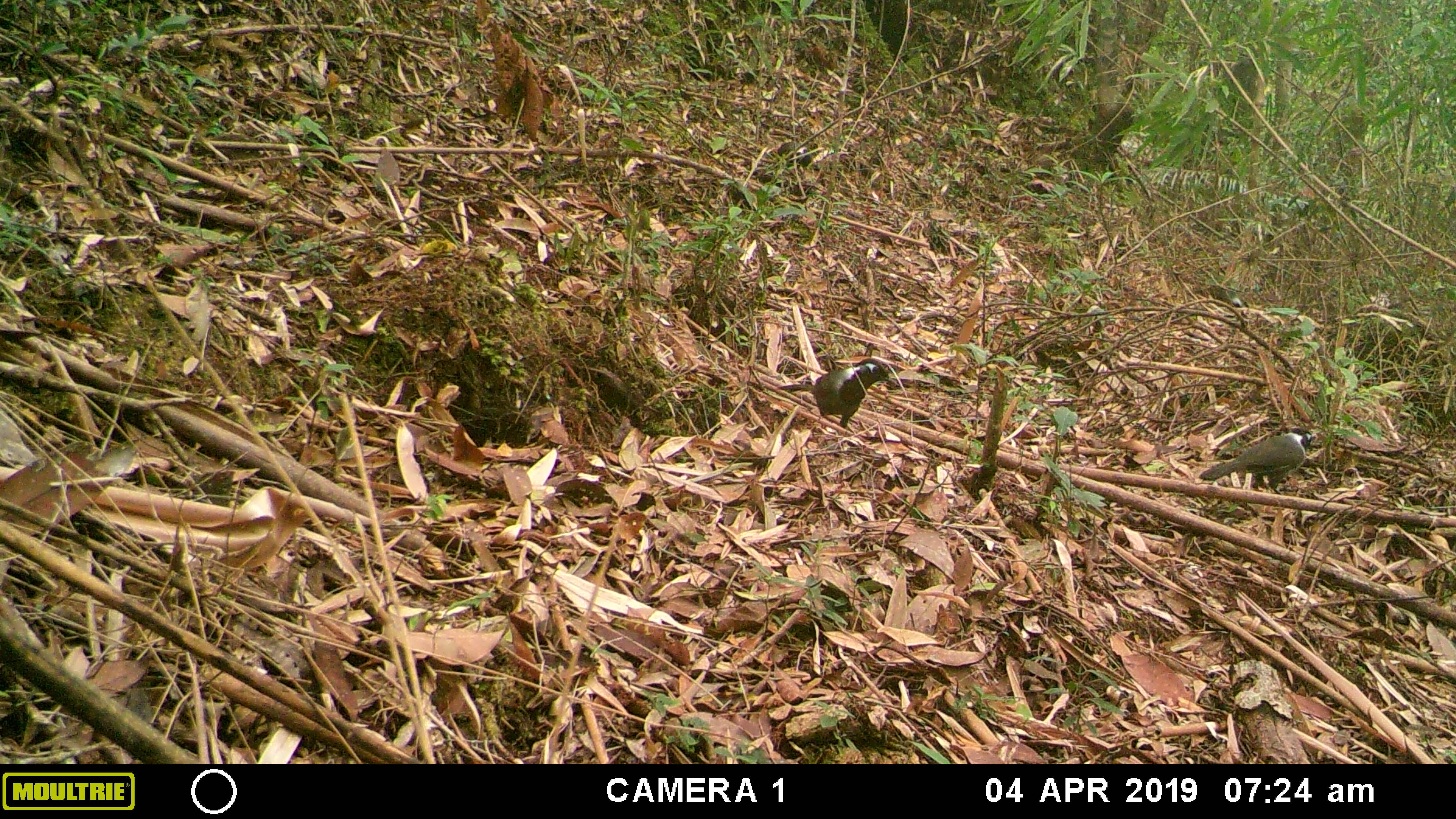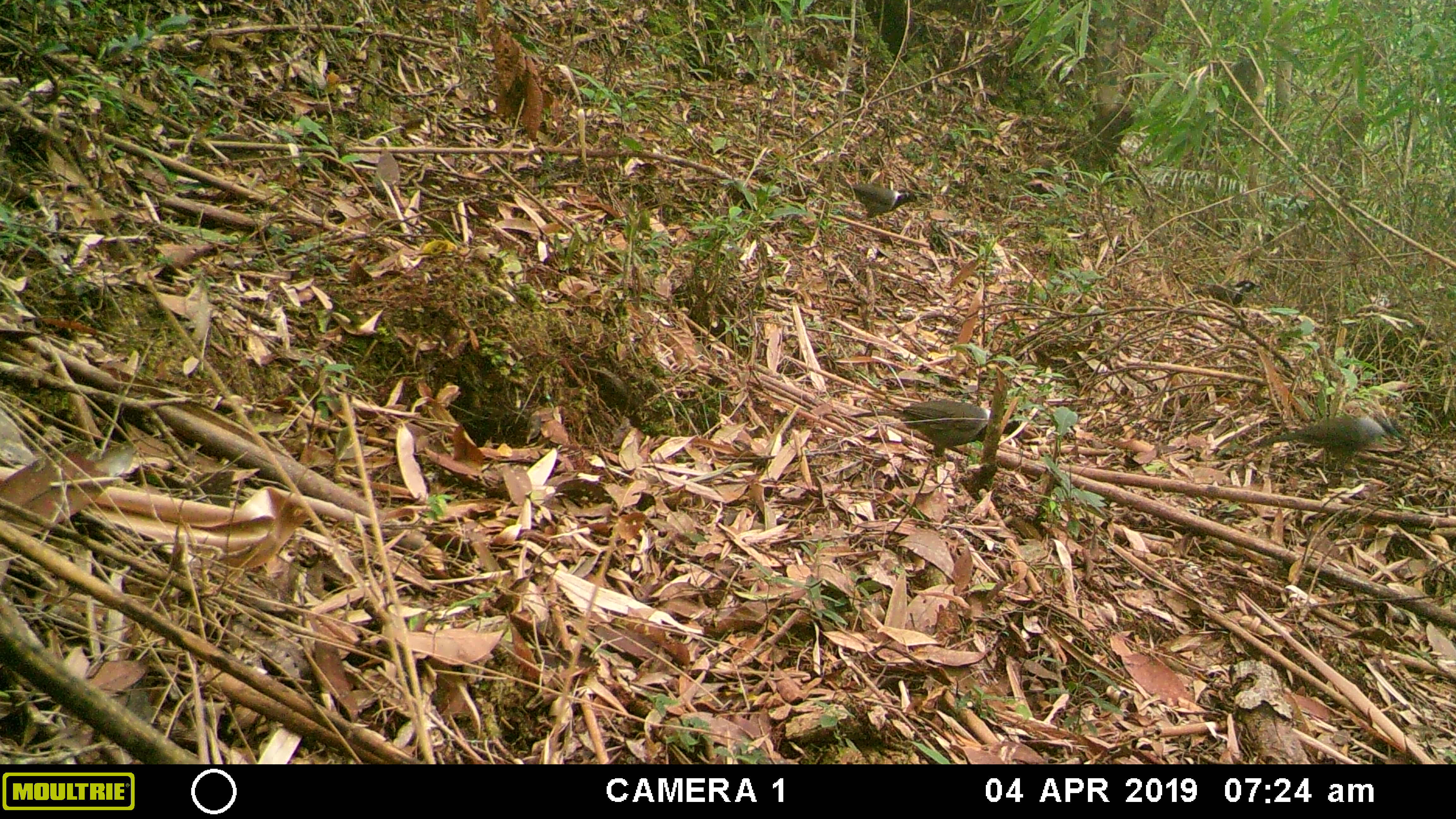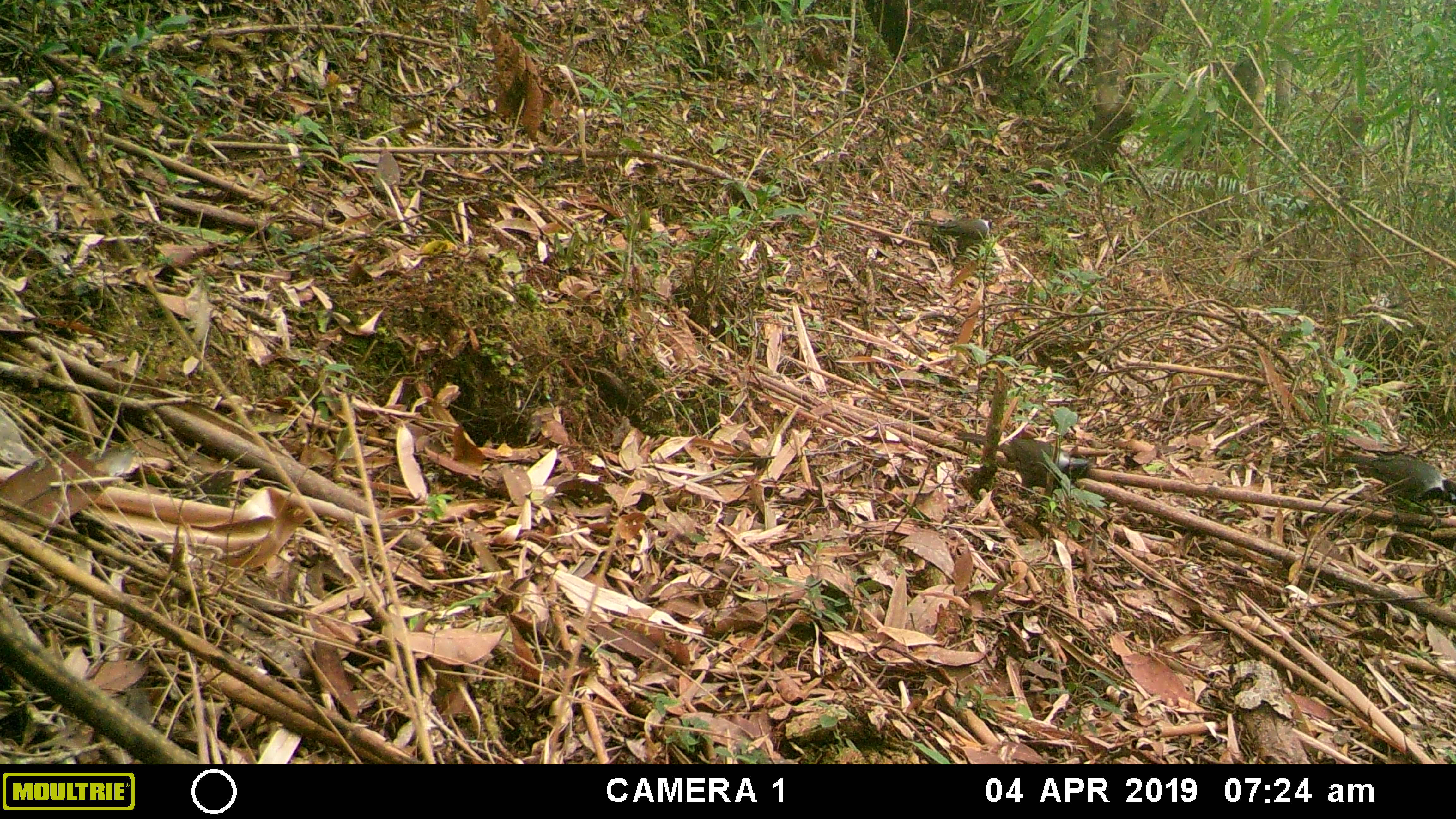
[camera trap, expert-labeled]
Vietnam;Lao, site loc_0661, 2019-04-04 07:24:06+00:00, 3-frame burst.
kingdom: Animalia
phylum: Chordata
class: Aves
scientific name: Aves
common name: bird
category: unidentified bird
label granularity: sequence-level